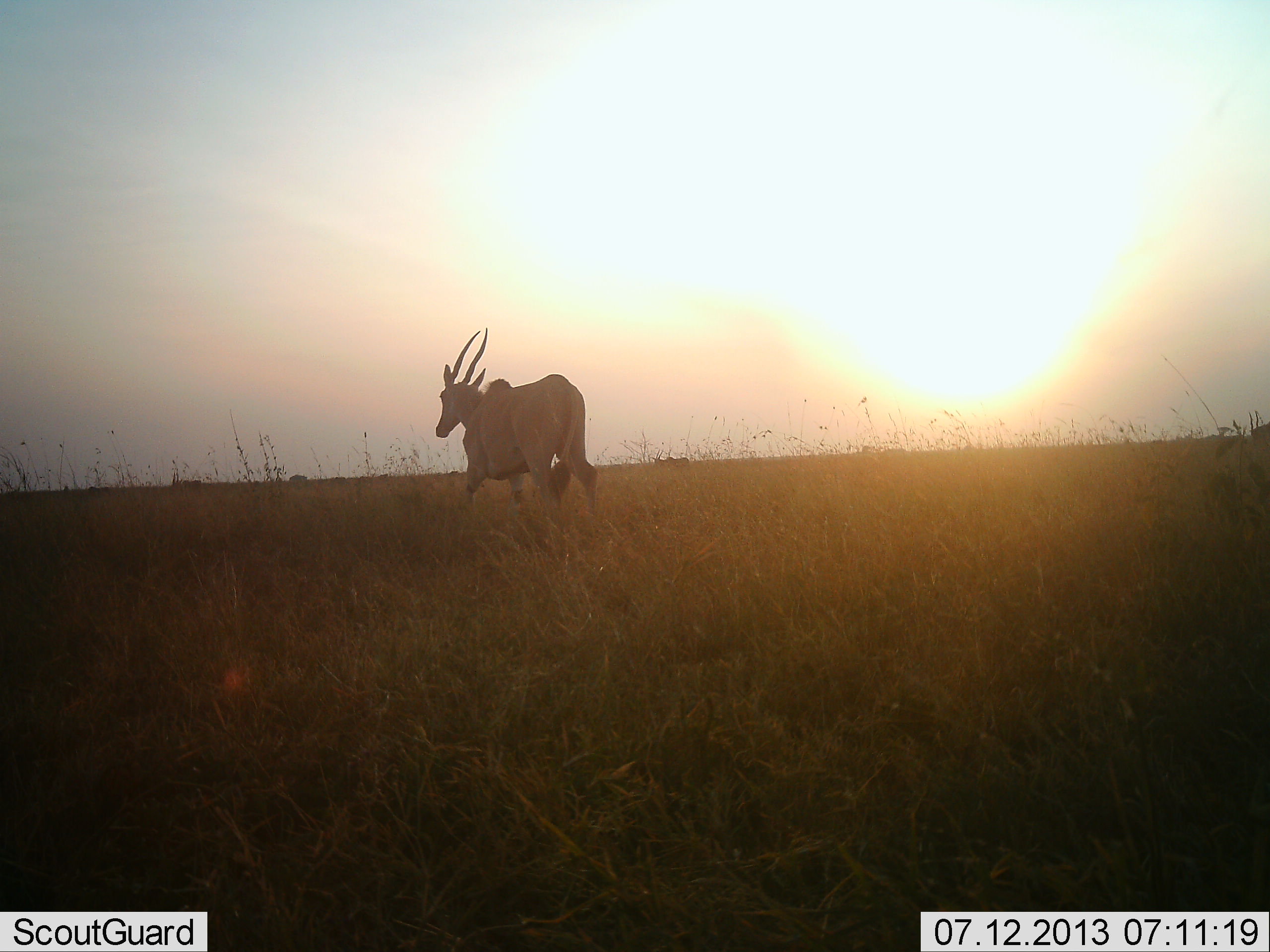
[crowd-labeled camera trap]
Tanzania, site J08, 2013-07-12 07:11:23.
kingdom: Animalia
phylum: Chordata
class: Mammalia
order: Artiodactyla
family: Bovidae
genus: Tragelaphus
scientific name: Tragelaphus oryx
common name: eland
Eland (Tragelaphus oryx), count 1. Behavior (volunteer vote fractions): standing 20%, resting 0%, moving 90%, interacting 0%. Young present (vote fraction): 0%. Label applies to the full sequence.